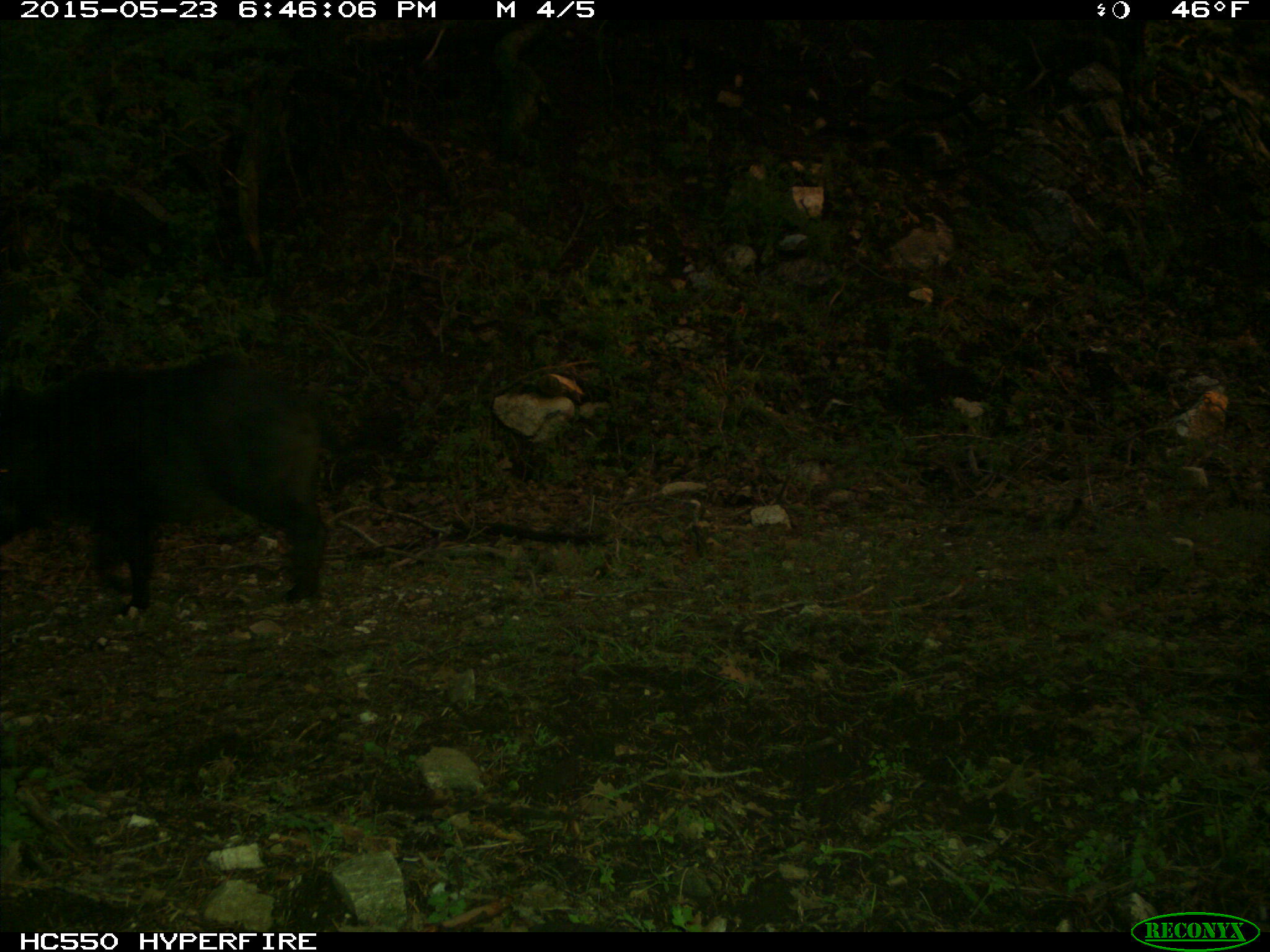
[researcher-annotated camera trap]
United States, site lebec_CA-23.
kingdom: Animalia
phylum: Chordata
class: Mammalia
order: Artiodactyla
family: Suidae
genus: Sus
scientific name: Sus scrofa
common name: wild boar